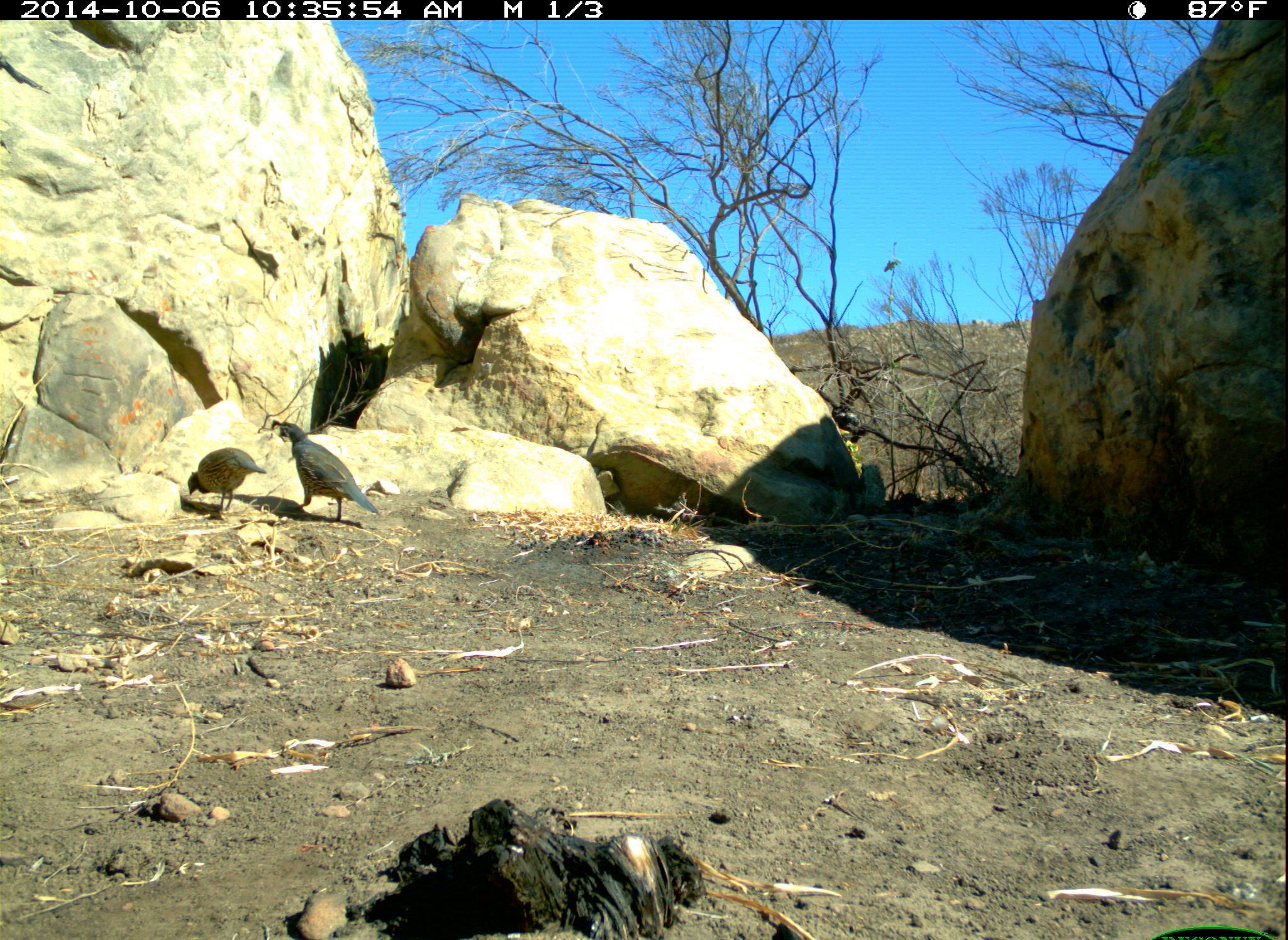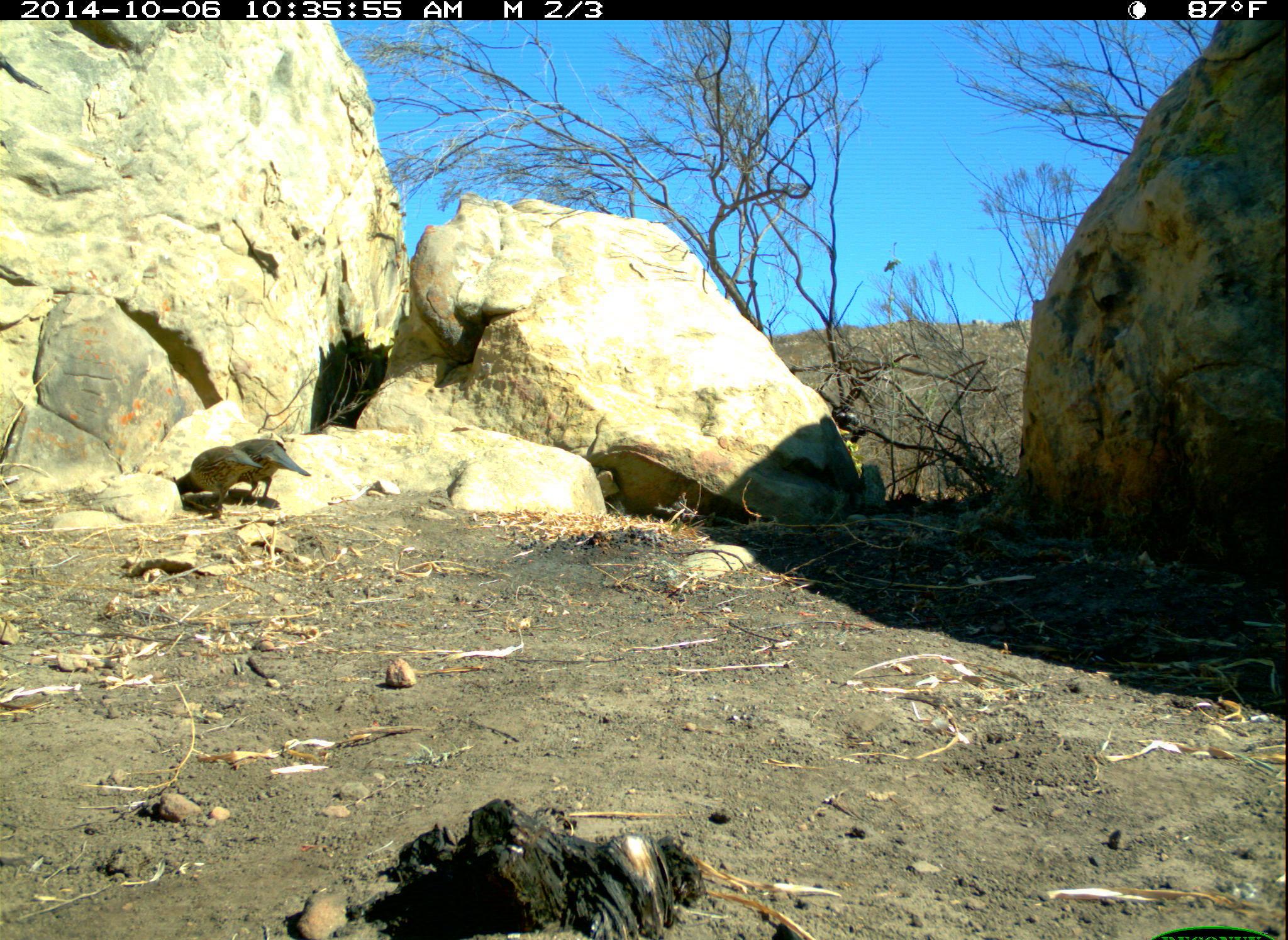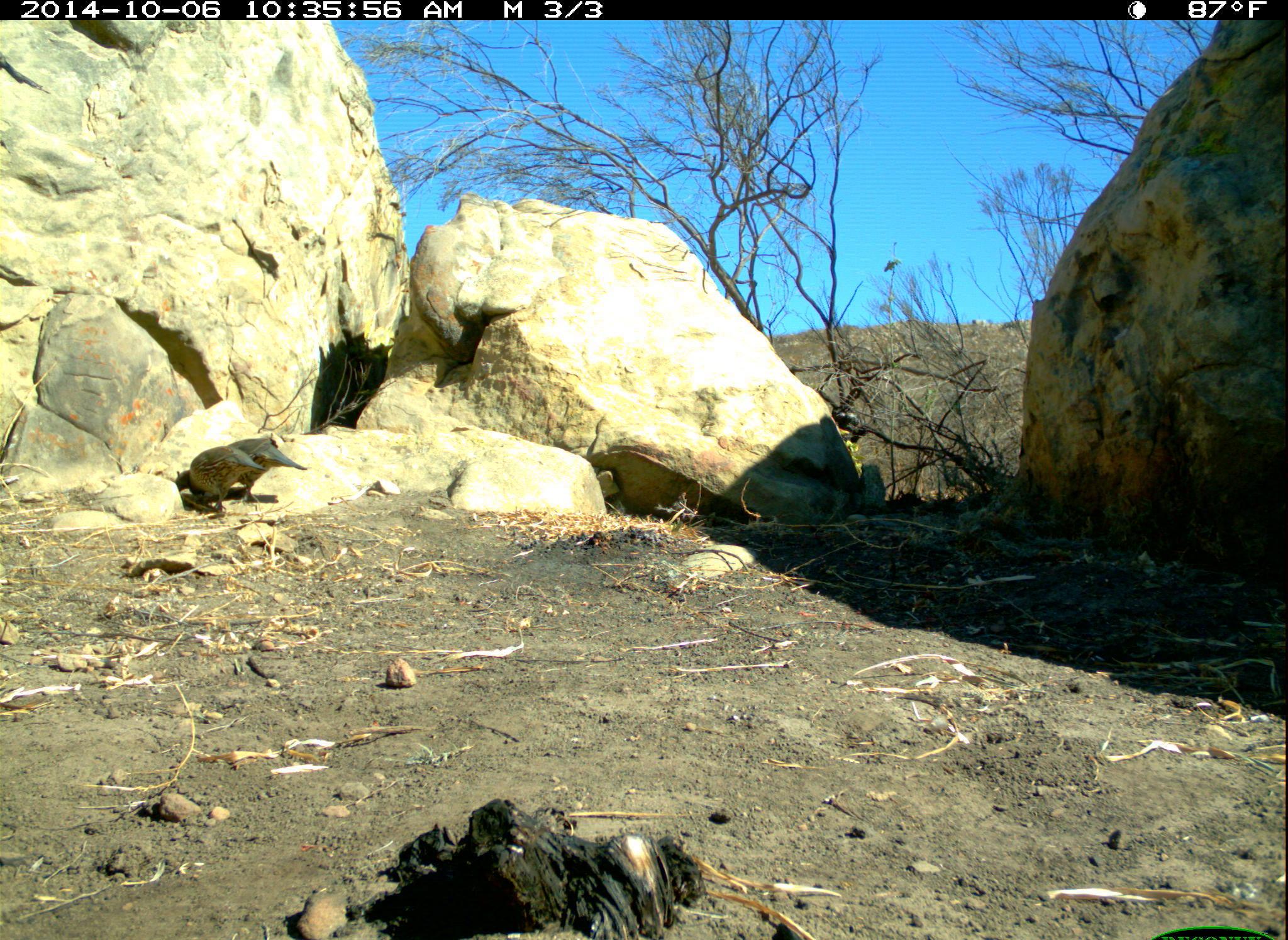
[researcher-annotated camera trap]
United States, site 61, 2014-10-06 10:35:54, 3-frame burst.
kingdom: Animalia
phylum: Chordata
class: Aves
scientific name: Aves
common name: bird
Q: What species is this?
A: Bird (Aves).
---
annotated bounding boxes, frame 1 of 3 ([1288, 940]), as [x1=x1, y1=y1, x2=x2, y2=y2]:
bird: [x1=272, y1=412, x2=385, y2=532]; [x1=179, y1=435, x2=267, y2=522]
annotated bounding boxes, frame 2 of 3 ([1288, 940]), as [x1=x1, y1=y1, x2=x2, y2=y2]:
bird: [x1=232, y1=428, x2=309, y2=523]; [x1=169, y1=446, x2=269, y2=519]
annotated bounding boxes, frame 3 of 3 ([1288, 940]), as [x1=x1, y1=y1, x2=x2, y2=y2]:
bird: [x1=166, y1=427, x2=316, y2=528]